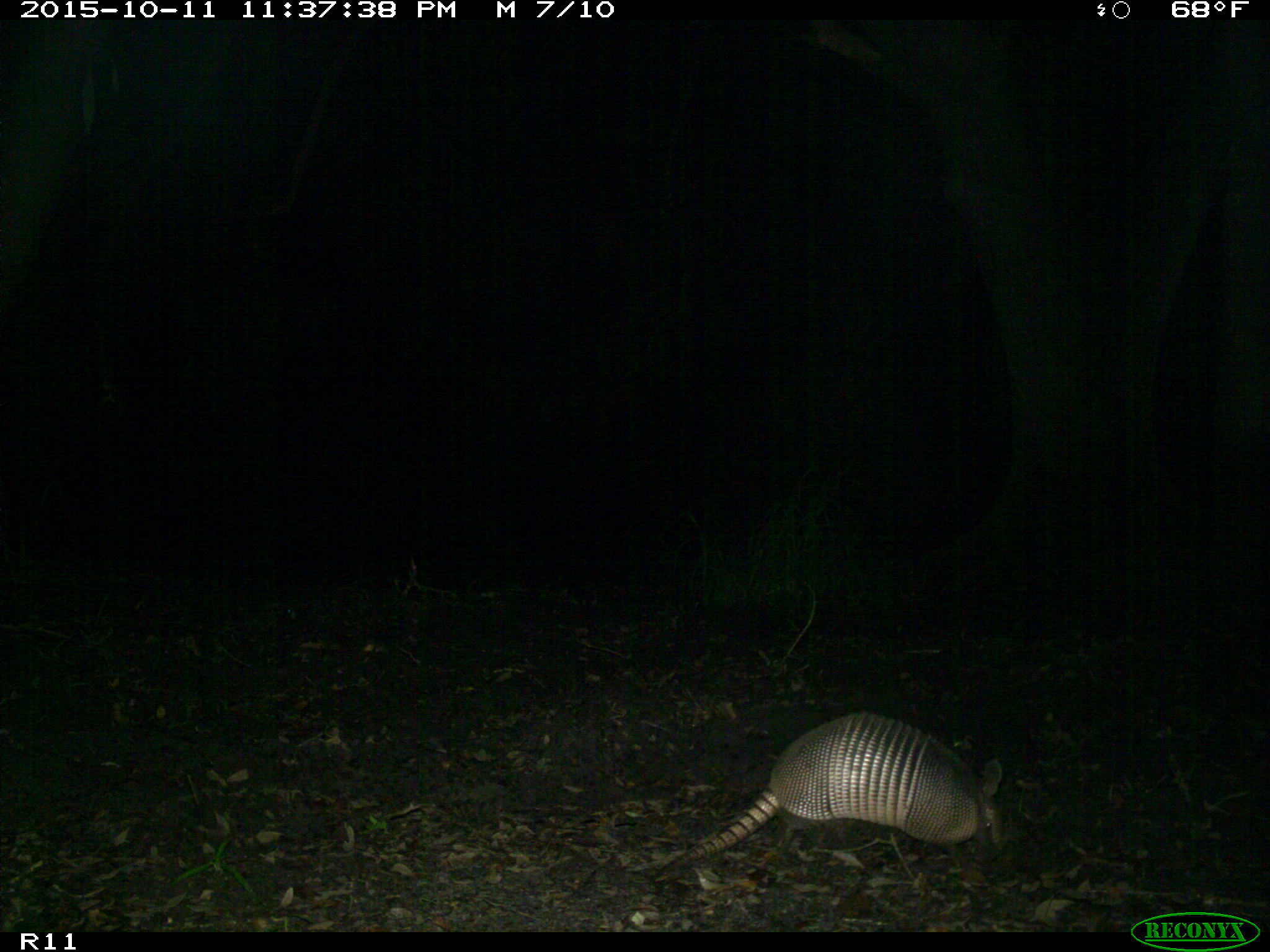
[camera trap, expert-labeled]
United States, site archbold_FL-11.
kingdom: Animalia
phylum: Chordata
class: Mammalia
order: Cingulata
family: Dasypodidae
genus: Dasypus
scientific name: Dasypus novemcinctus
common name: nine-banded armadillo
Dasypus novemcinctus (nine-banded armadillo).